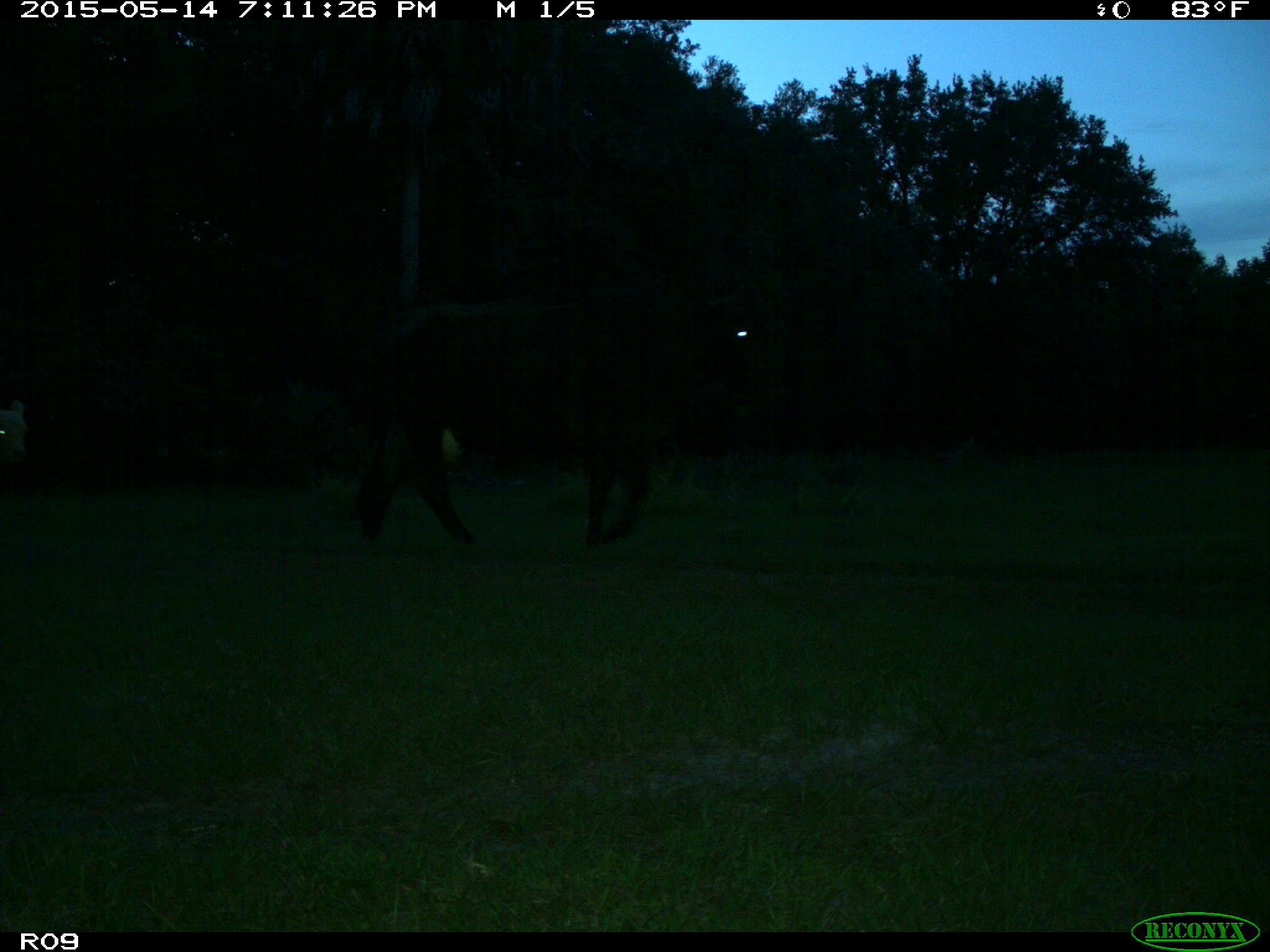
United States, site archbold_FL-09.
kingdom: Animalia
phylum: Chordata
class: Mammalia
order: Artiodactyla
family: Bovidae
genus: Bos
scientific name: Bos taurus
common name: domestic cow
Bos taurus (domestic cow).